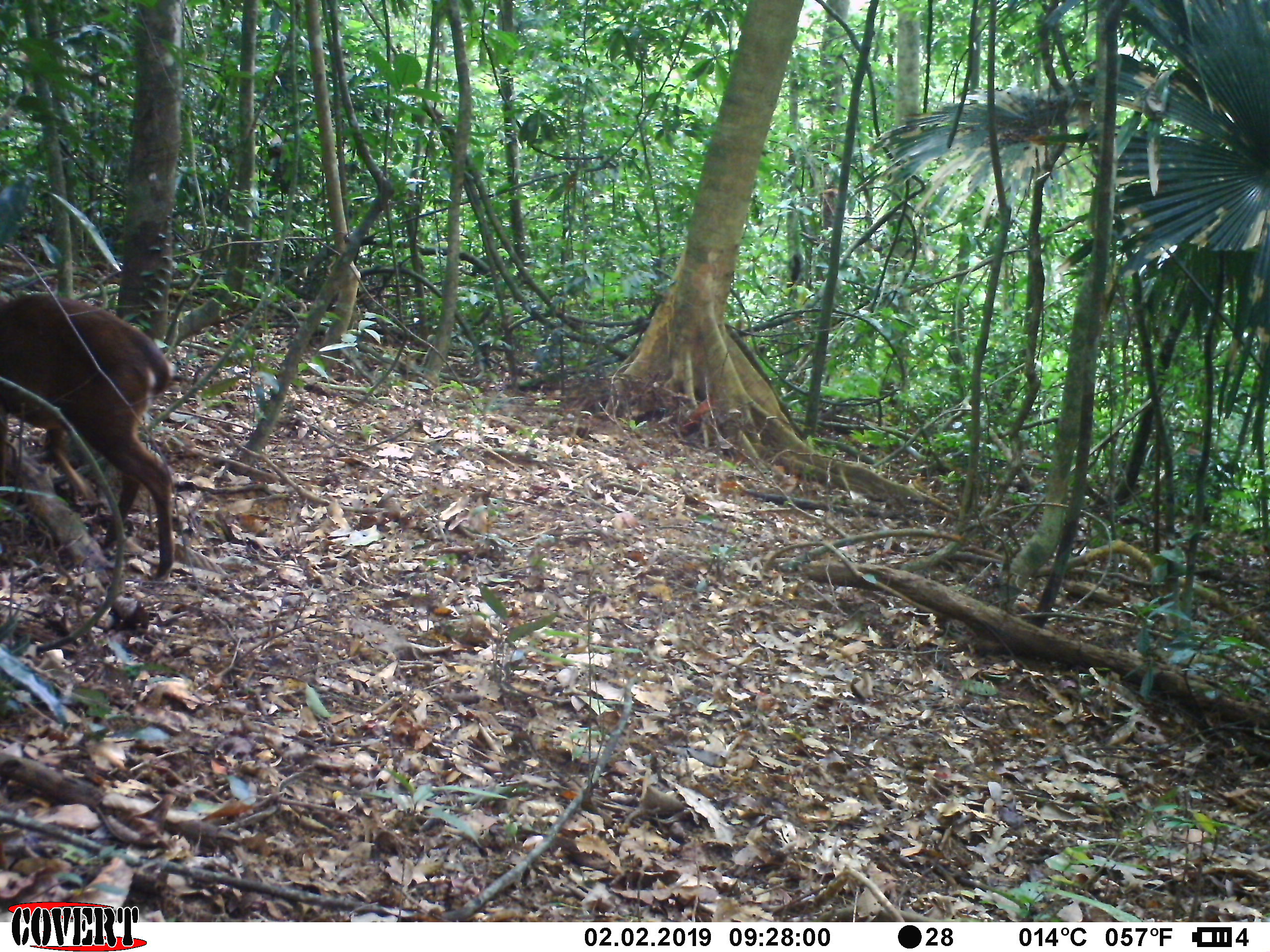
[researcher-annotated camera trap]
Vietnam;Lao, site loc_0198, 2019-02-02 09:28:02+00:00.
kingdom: Animalia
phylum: Chordata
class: Mammalia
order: Artiodactyla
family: Cervidae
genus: Muntiacus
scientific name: Muntiacus vuquangensis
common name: large-antlered muntjac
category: large antlered muntjac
Large antlered muntjac (large-antlered muntjac) (Muntiacus vuquangensis). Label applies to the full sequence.